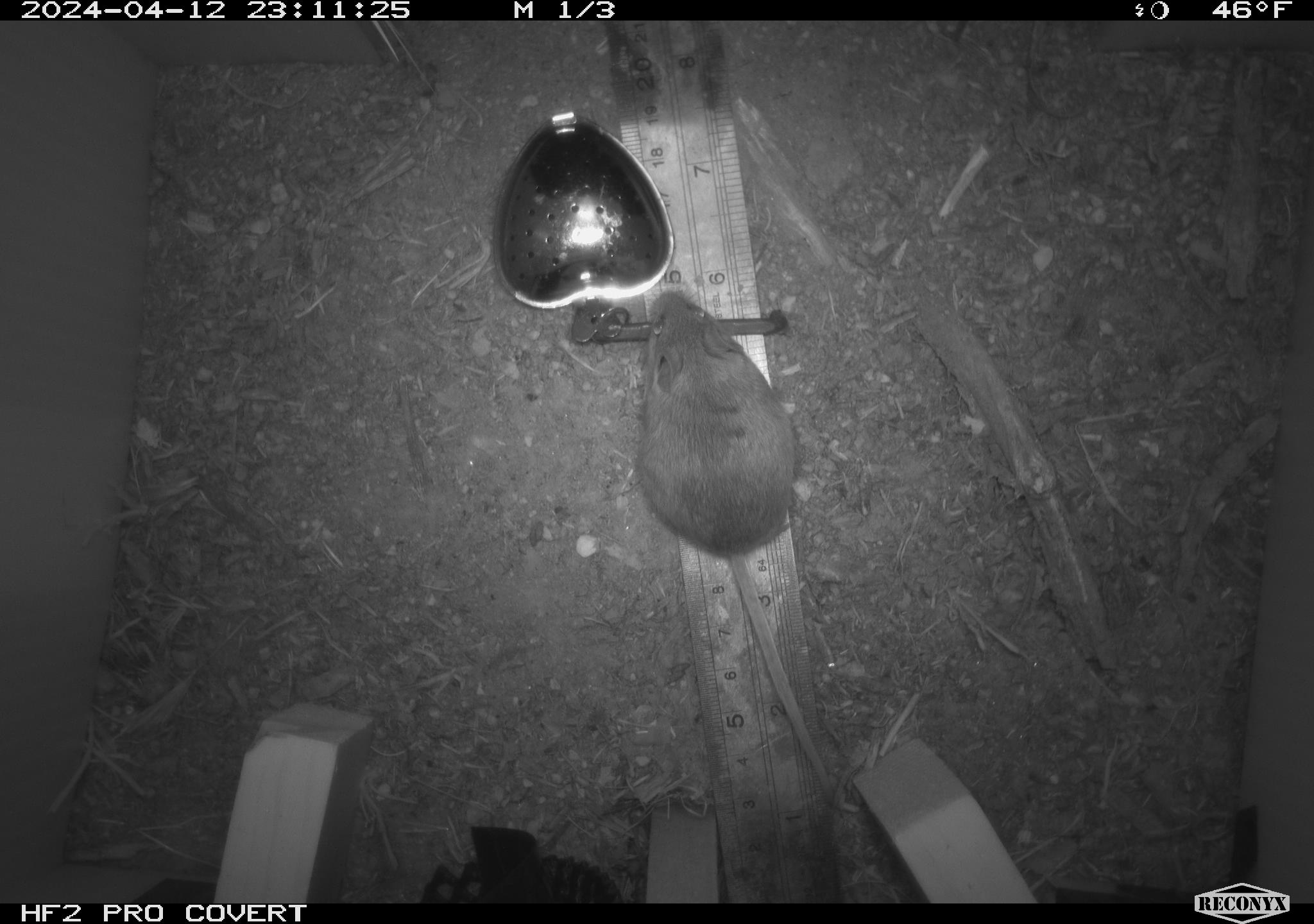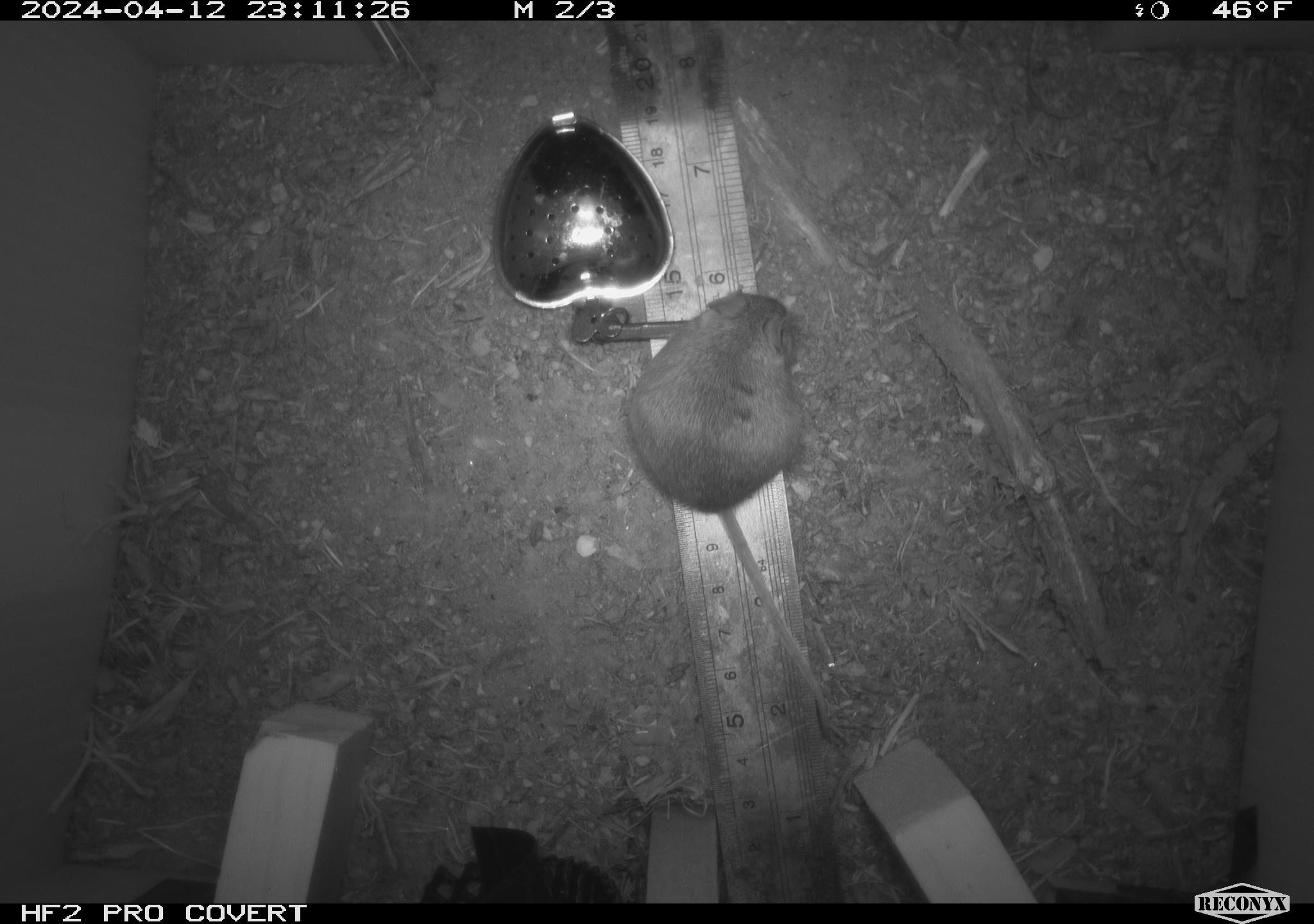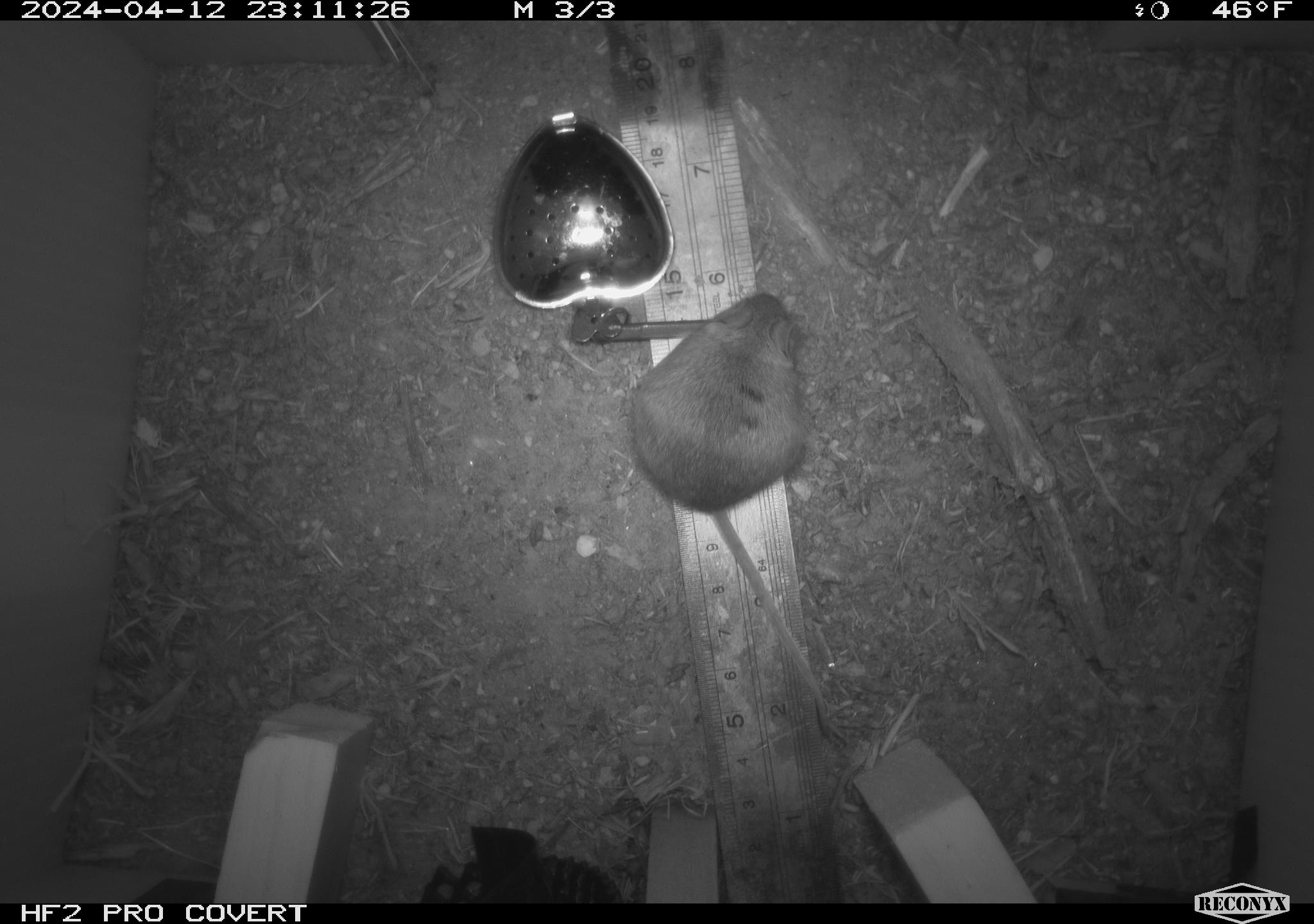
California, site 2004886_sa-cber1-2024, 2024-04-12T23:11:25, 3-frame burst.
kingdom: Animalia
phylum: Chordata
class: Mammalia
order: Rodentia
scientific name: Rodentia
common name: mouse species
Mouse species (Rodentia).